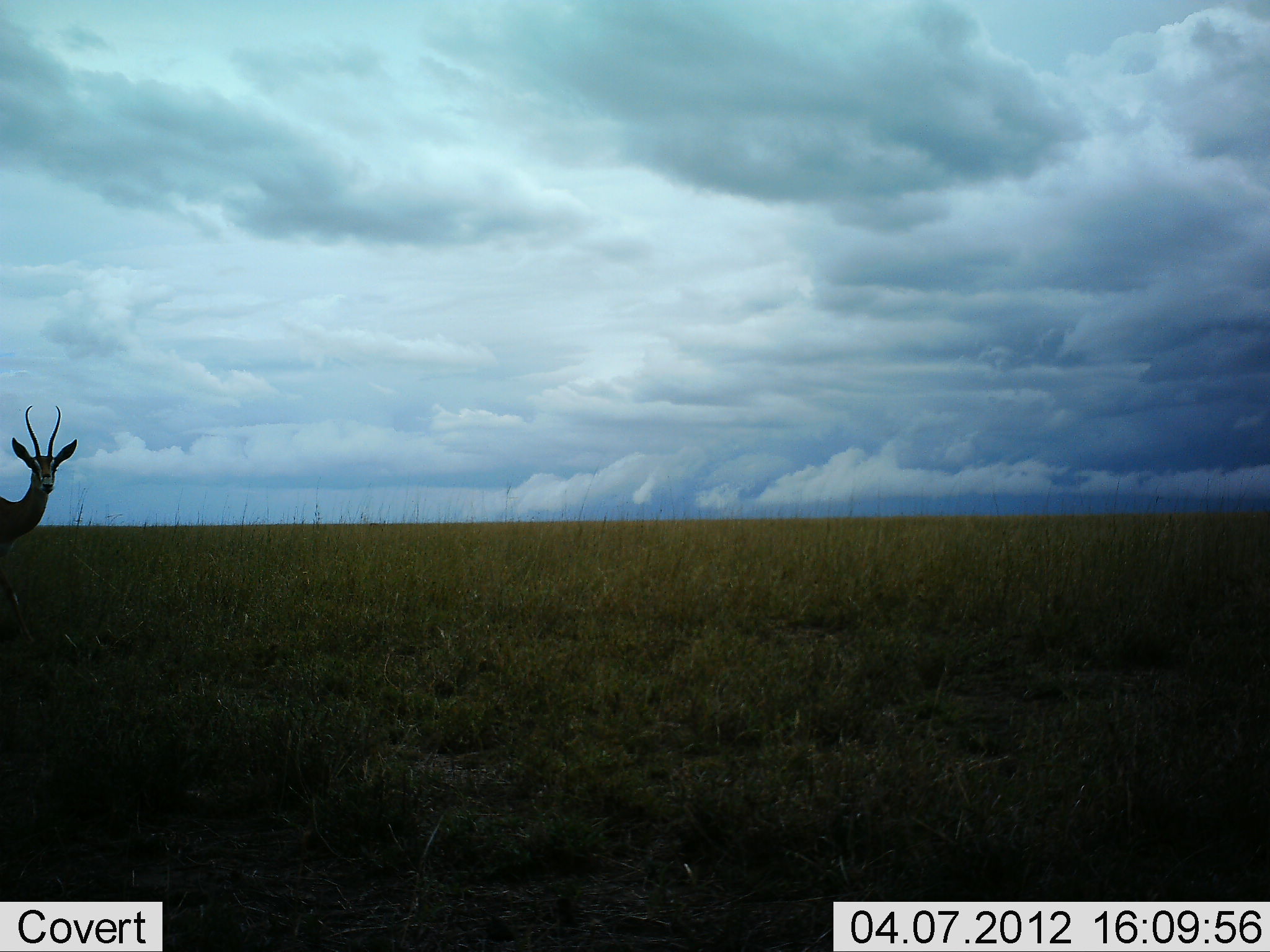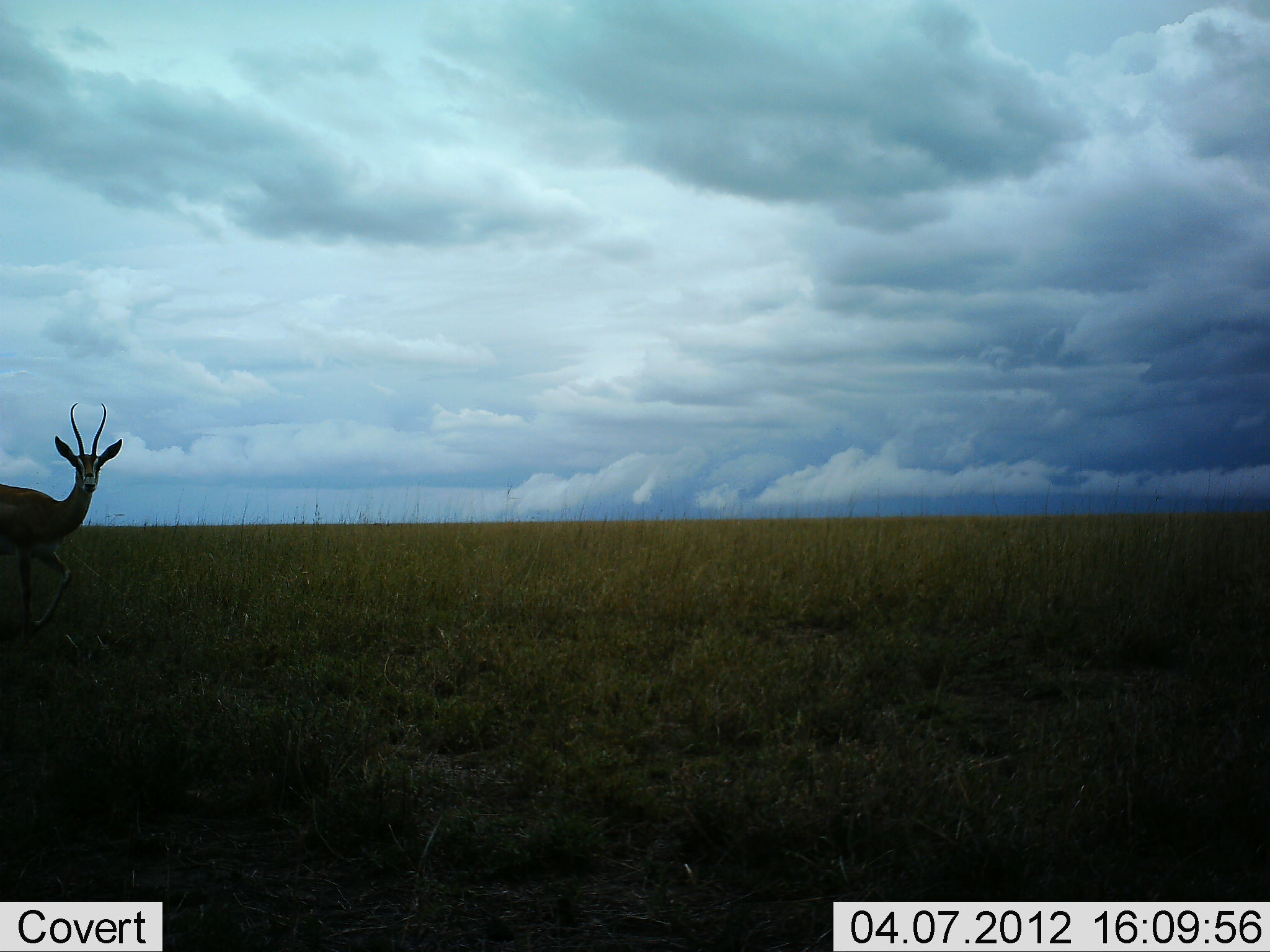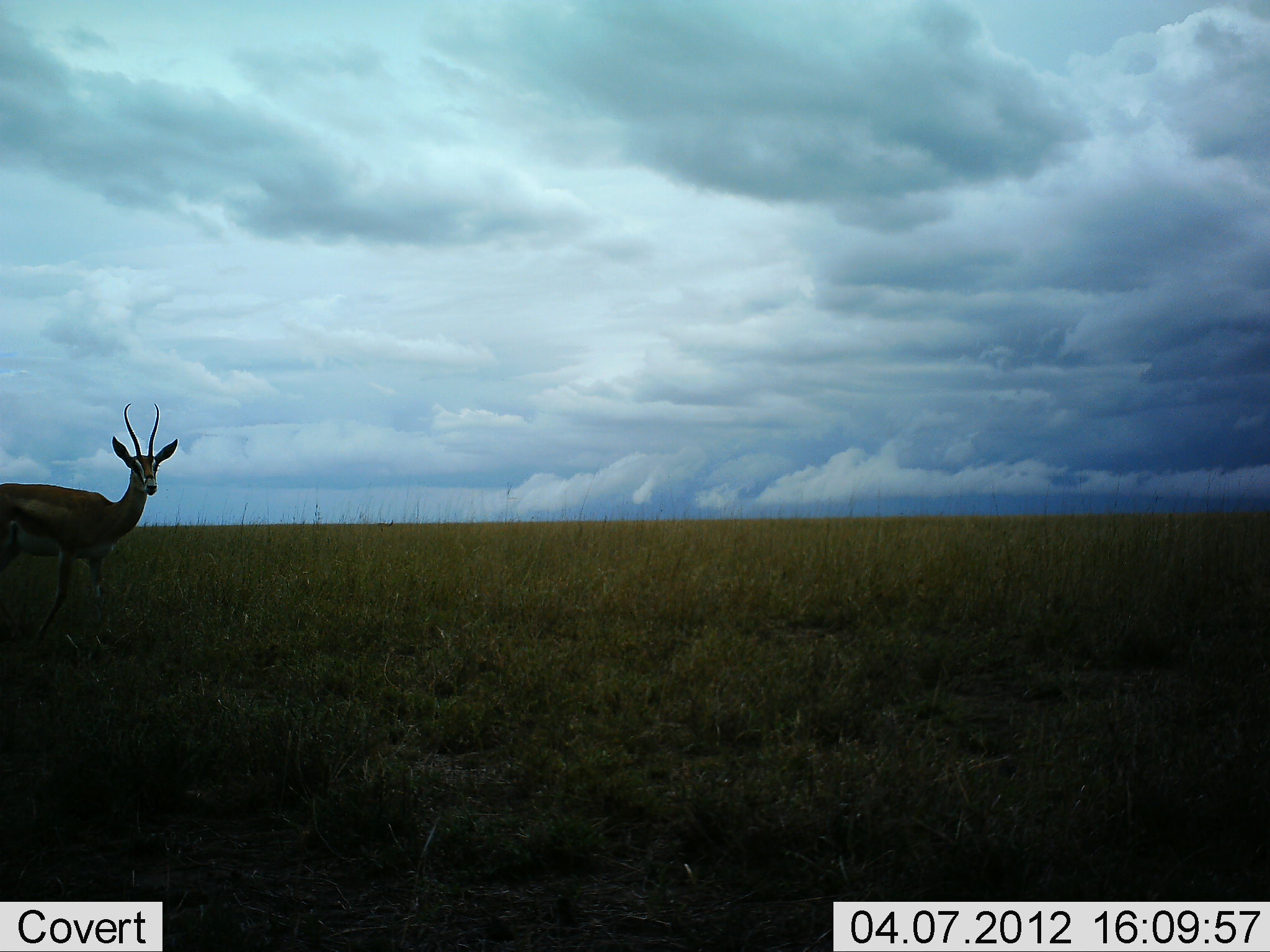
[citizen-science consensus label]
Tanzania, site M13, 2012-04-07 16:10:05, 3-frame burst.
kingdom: Animalia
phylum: Chordata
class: Mammalia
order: Artiodactyla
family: Bovidae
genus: Nanger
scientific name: Nanger granti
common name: grant's gazelle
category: gazellegrants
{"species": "gazellegrants (grant's gazelle) (Nanger granti)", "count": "1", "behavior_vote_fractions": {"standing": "50%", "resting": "0%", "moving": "58%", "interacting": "0%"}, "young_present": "0%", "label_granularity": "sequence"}